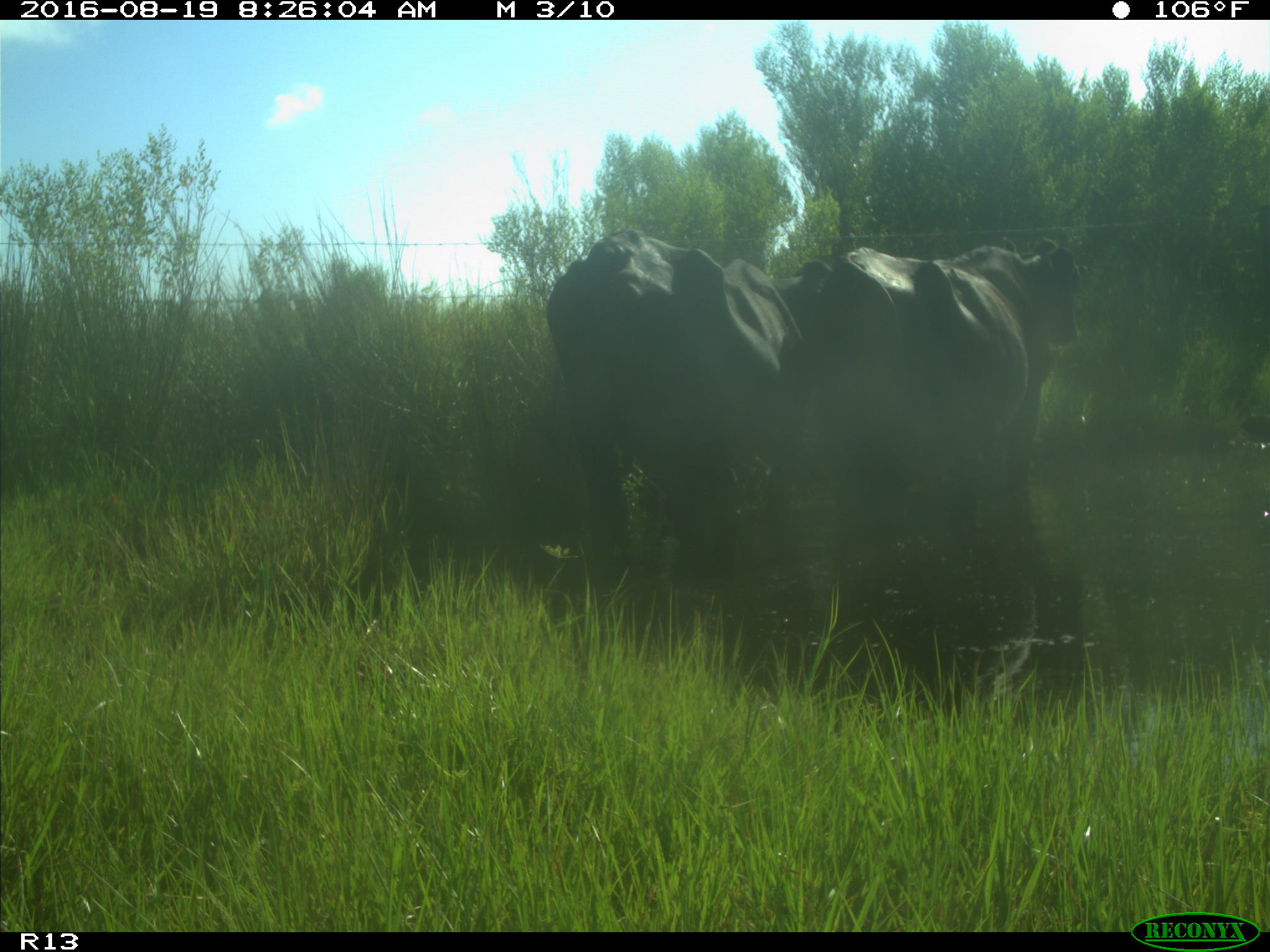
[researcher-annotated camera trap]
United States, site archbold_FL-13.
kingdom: Animalia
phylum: Chordata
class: Mammalia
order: Artiodactyla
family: Bovidae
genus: Bos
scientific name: Bos taurus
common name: domestic cow